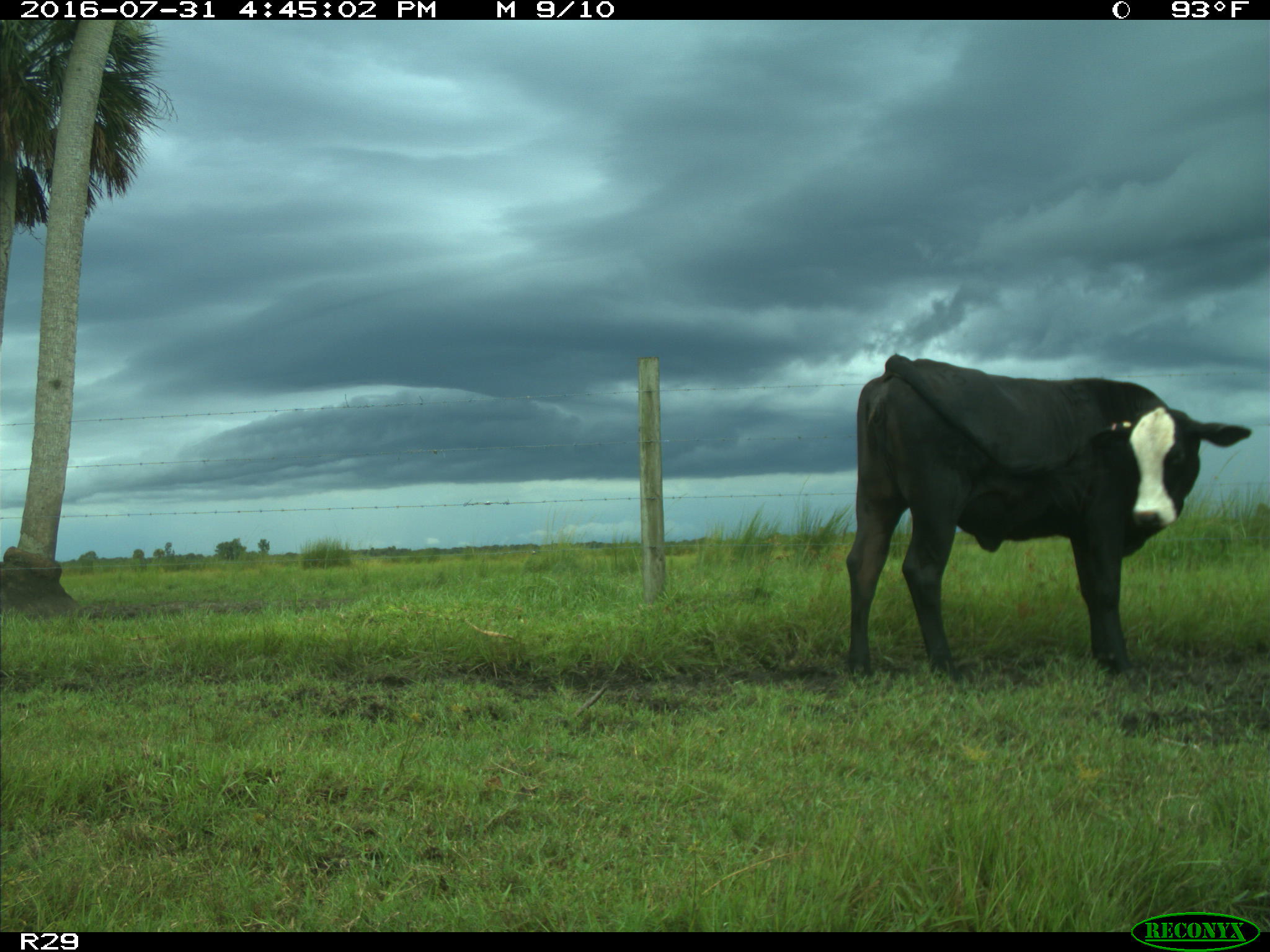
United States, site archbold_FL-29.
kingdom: Animalia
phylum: Chordata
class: Mammalia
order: Artiodactyla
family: Bovidae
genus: Bos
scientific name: Bos taurus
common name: domestic cow